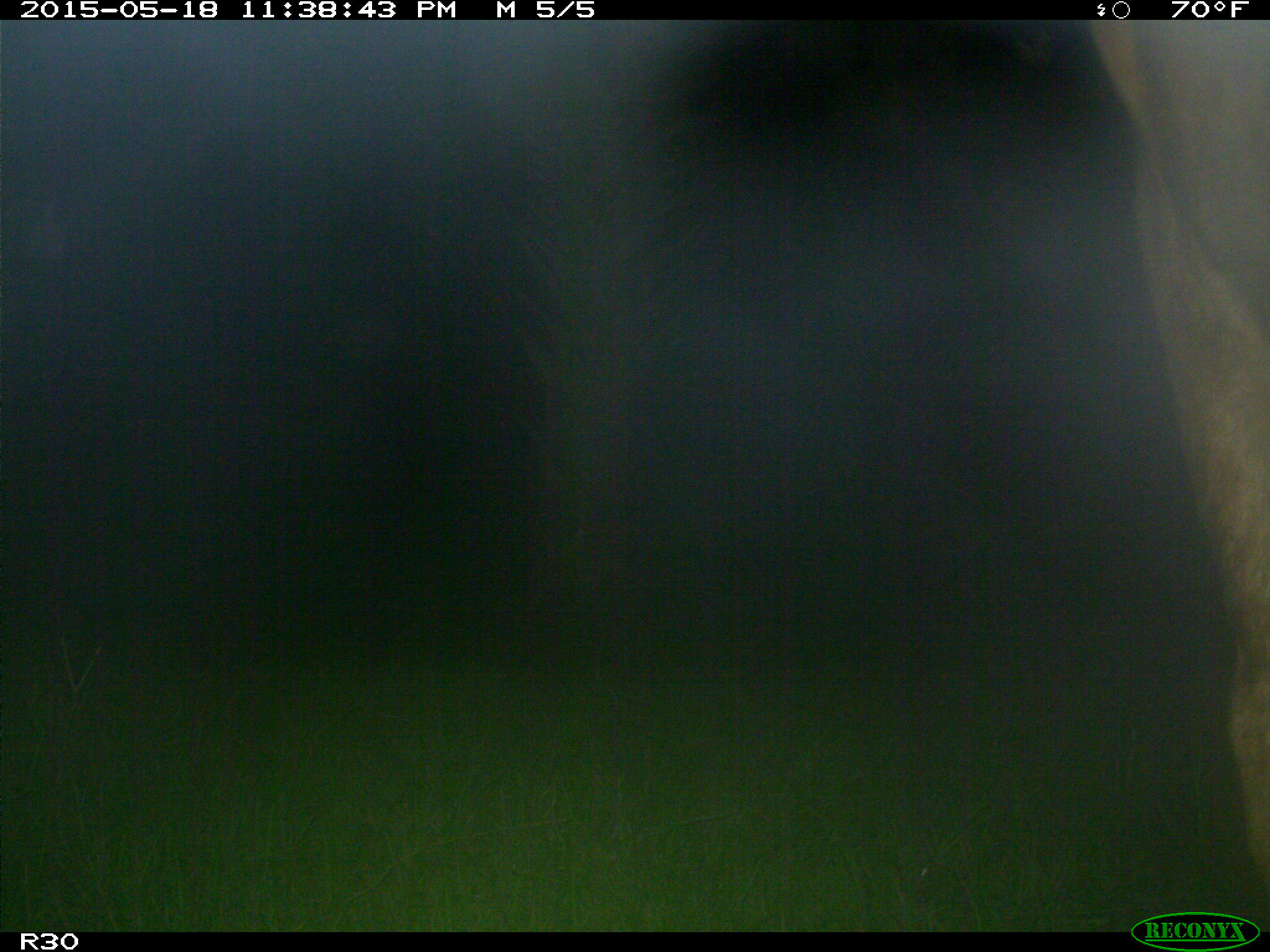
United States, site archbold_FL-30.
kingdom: Animalia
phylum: Chordata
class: Mammalia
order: Artiodactyla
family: Bovidae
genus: Bos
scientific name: Bos taurus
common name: domestic cow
Bos taurus (domestic cow).